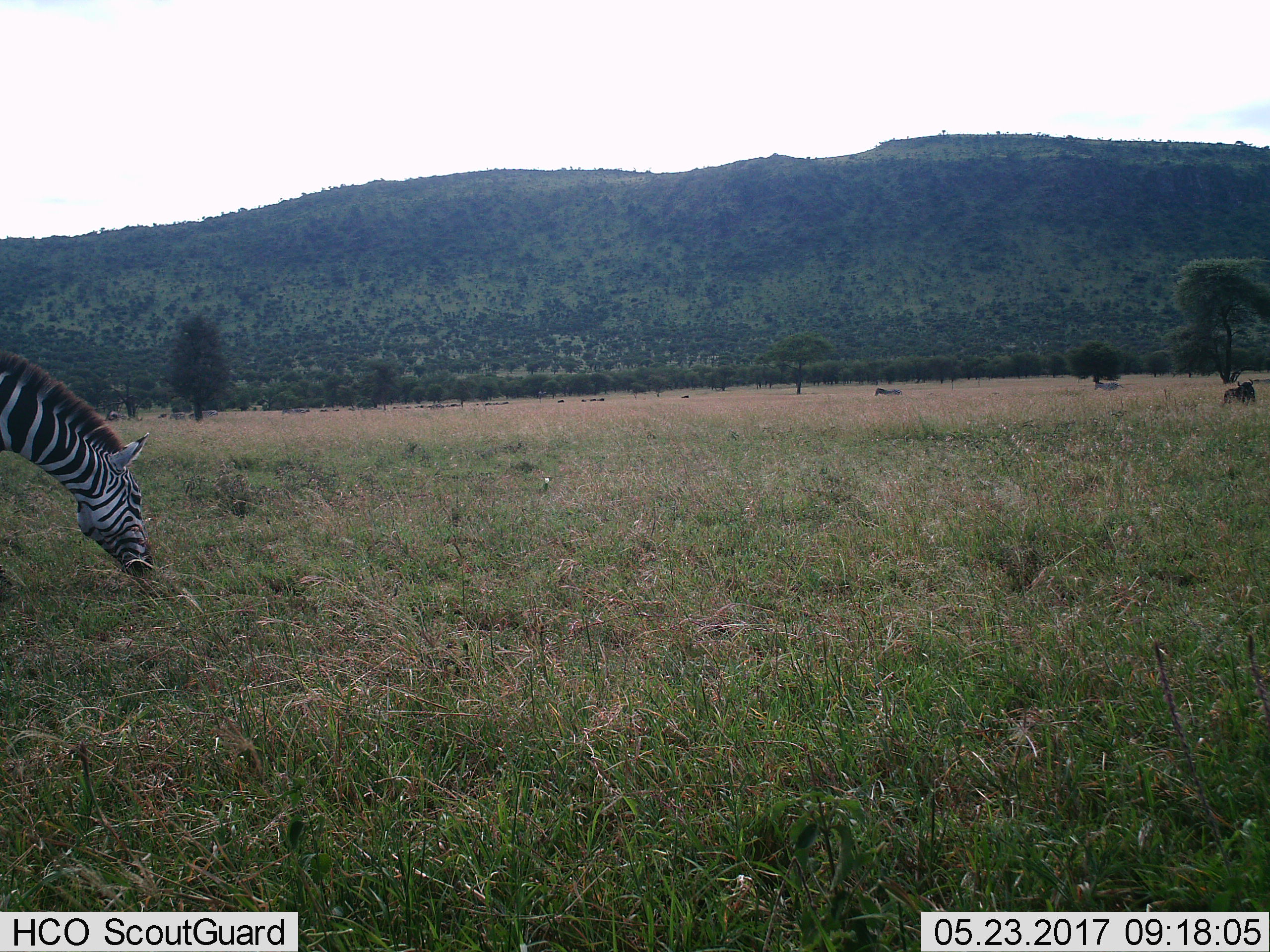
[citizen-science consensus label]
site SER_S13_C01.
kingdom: Animalia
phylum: Chordata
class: Mammalia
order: Perissodactyla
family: Equidae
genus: Equus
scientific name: Equus quagga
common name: plains zebra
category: zebraplains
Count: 3.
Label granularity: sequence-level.